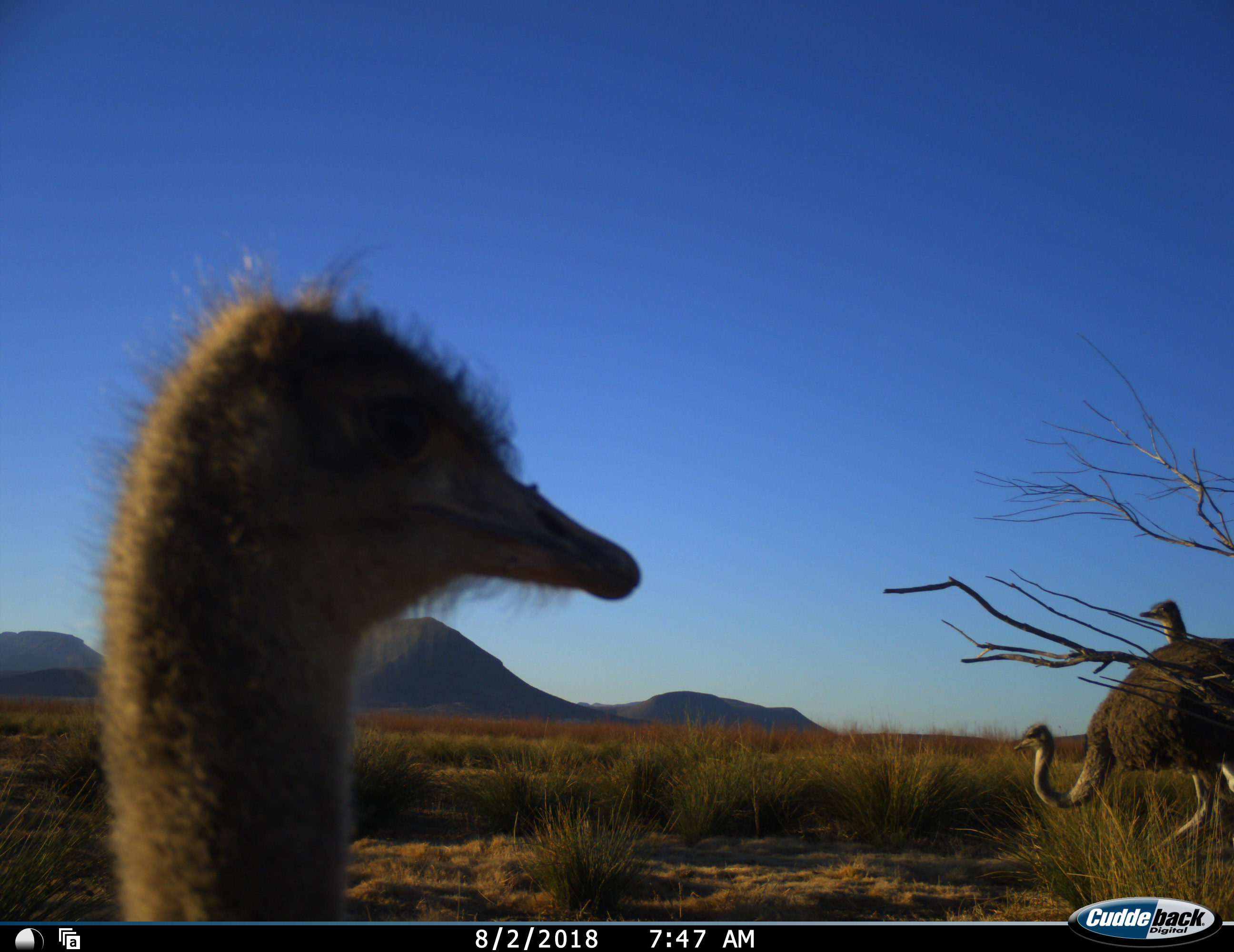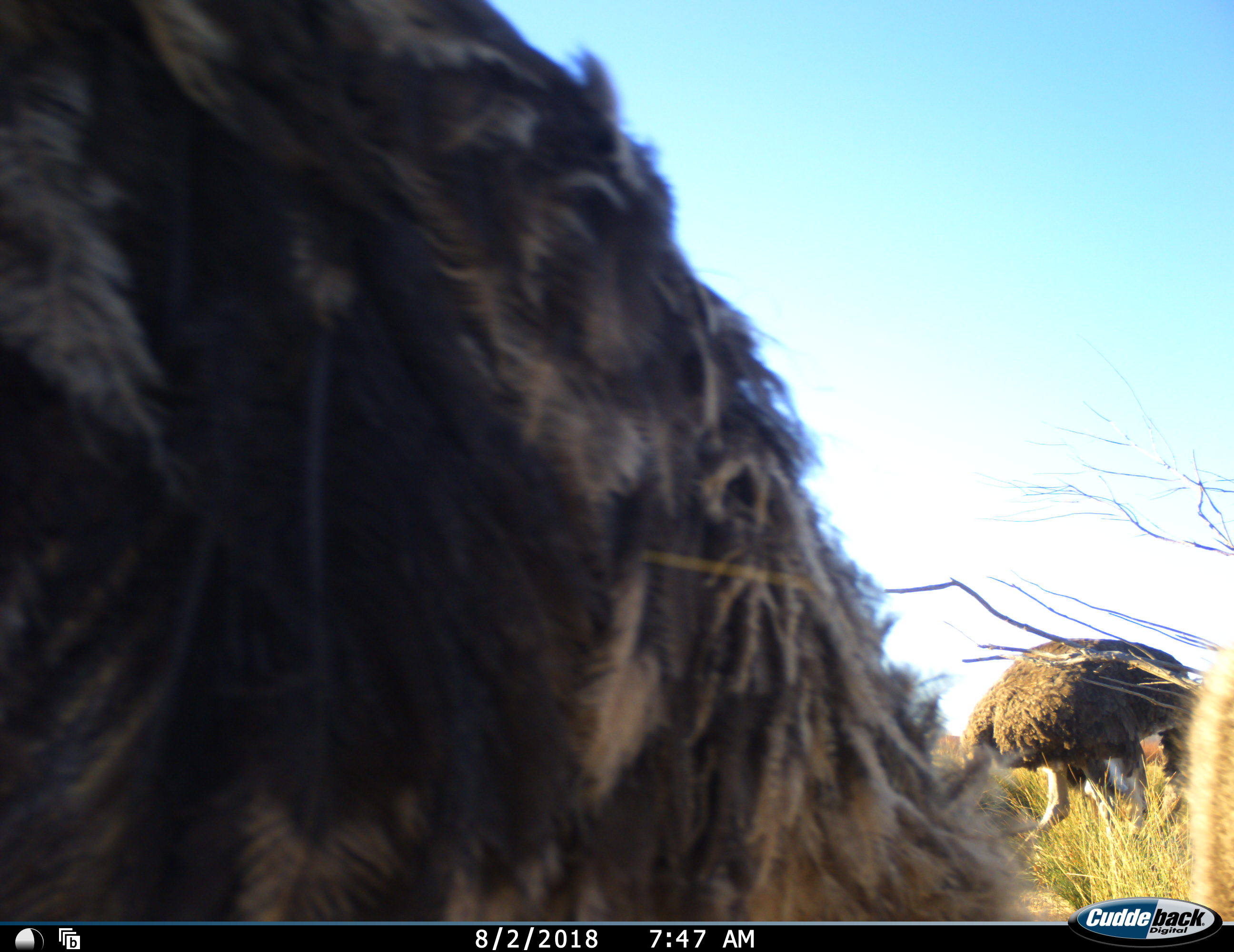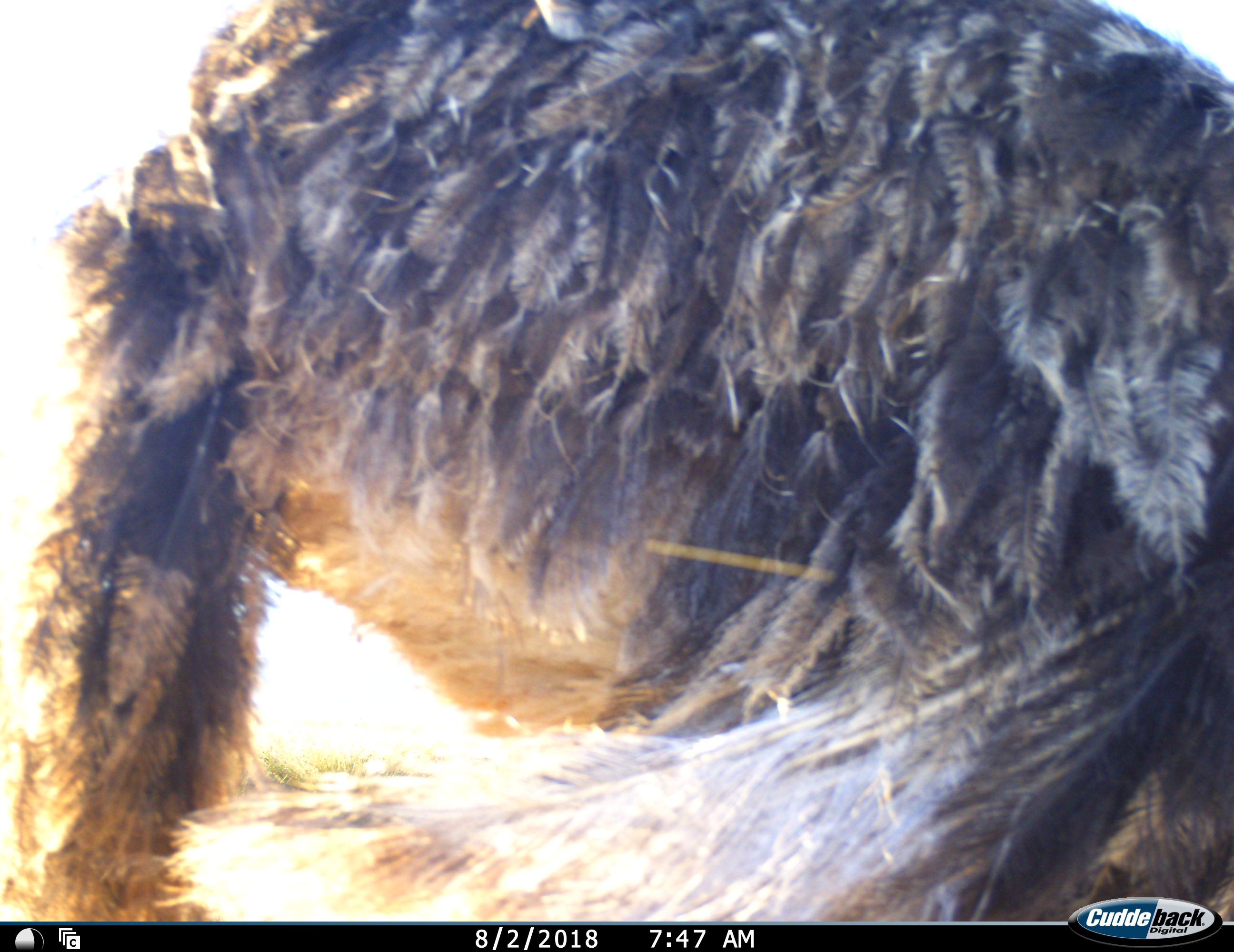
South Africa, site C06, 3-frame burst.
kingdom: Animalia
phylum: Chordata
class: Aves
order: Struthioniformes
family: Struthionidae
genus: Struthio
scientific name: Struthio camelus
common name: ostrich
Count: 3.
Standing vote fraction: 50%.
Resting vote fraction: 10%.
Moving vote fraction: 70%.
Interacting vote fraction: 0%.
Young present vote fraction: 0%.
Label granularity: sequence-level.